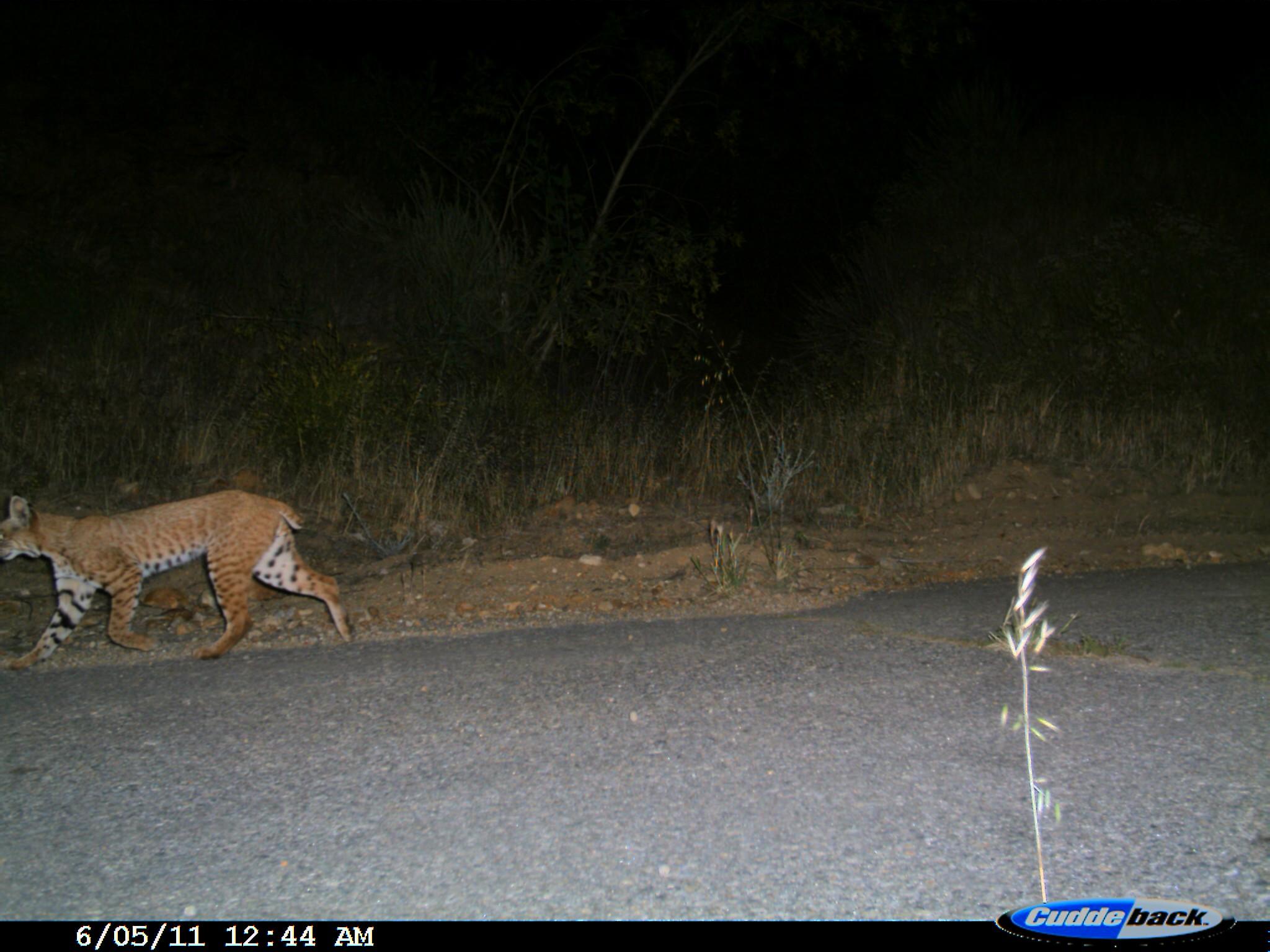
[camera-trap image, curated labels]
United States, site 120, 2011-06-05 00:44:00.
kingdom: Animalia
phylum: Chordata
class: Mammalia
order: Carnivora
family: Felidae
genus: Lynx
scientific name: Lynx rufus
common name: bobcat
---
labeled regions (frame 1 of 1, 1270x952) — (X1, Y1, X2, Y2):
bobcat: (5, 468, 378, 676)